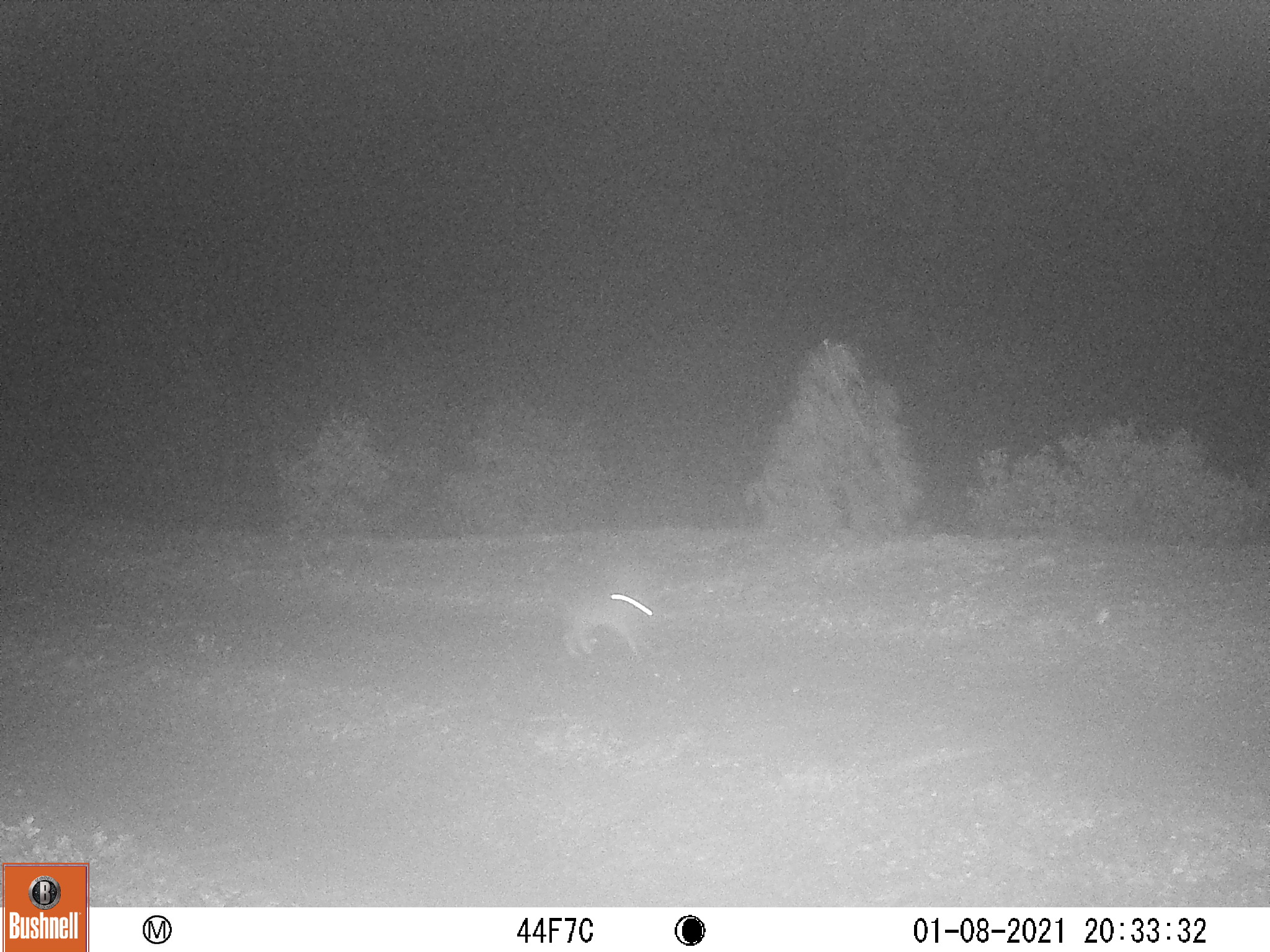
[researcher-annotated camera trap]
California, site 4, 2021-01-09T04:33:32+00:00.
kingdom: Animalia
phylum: Chordata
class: Mammalia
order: Lagomorpha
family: Leporidae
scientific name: Leporidae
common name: rabbit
Rabbit (Leporidae).